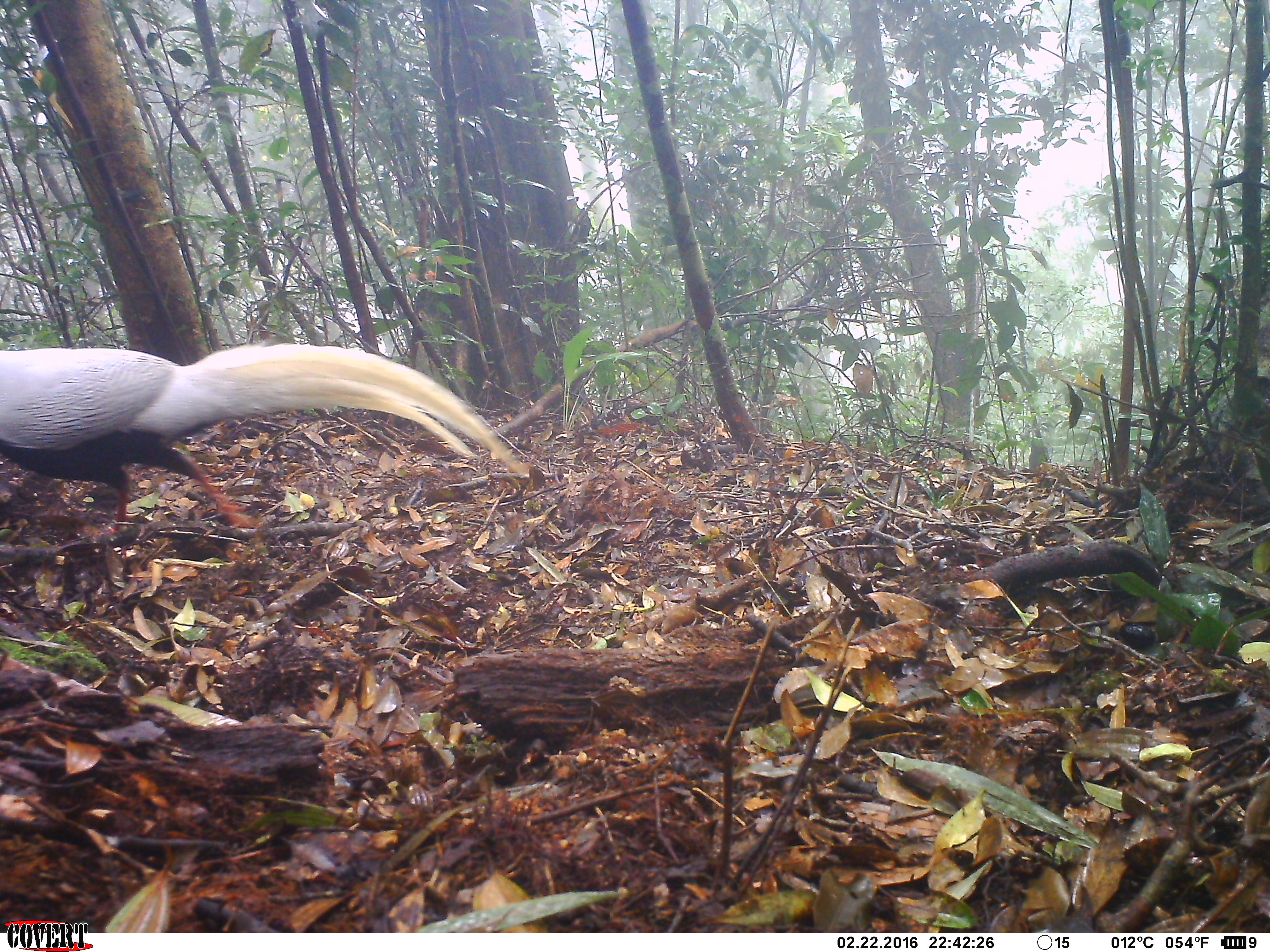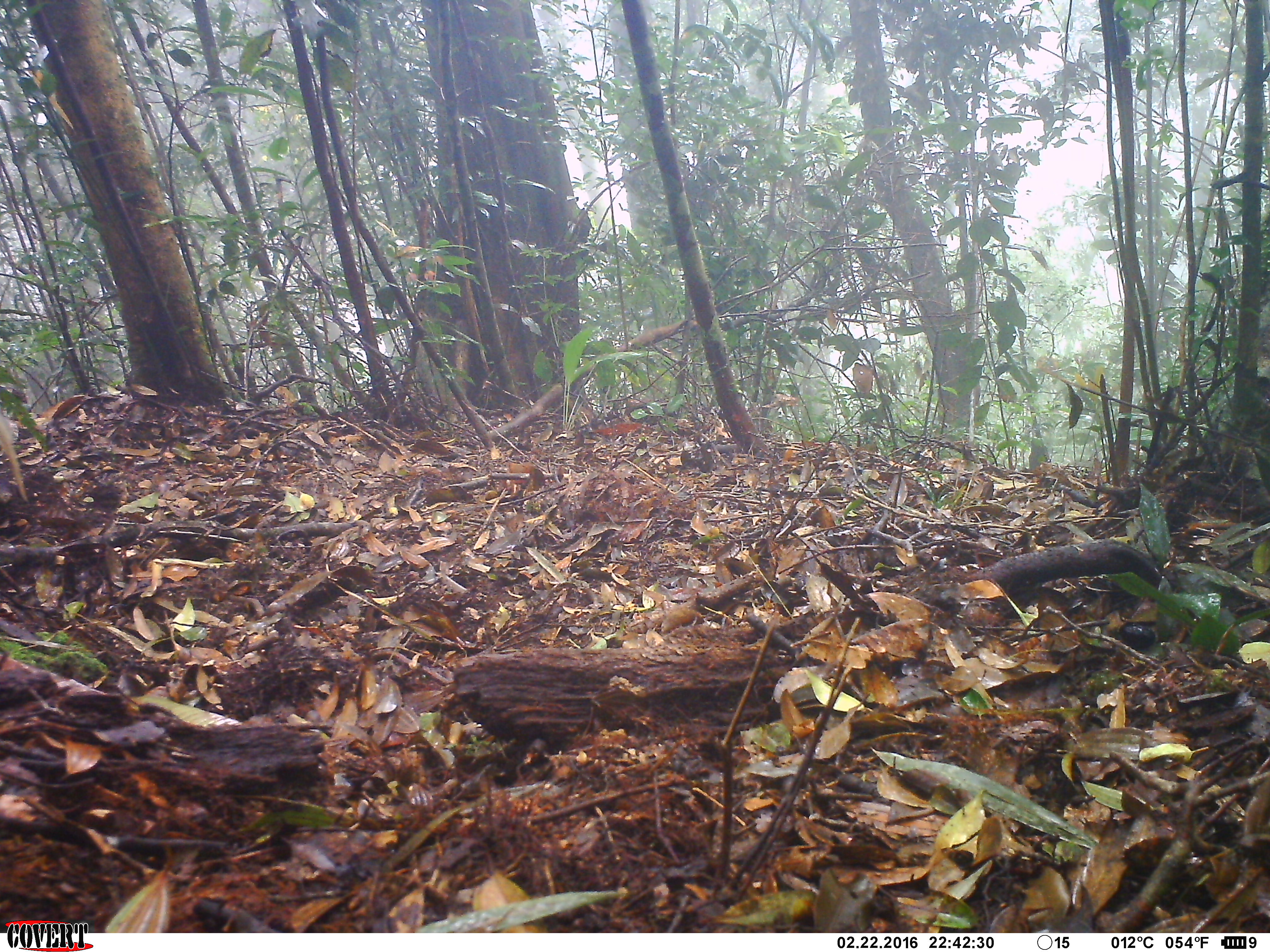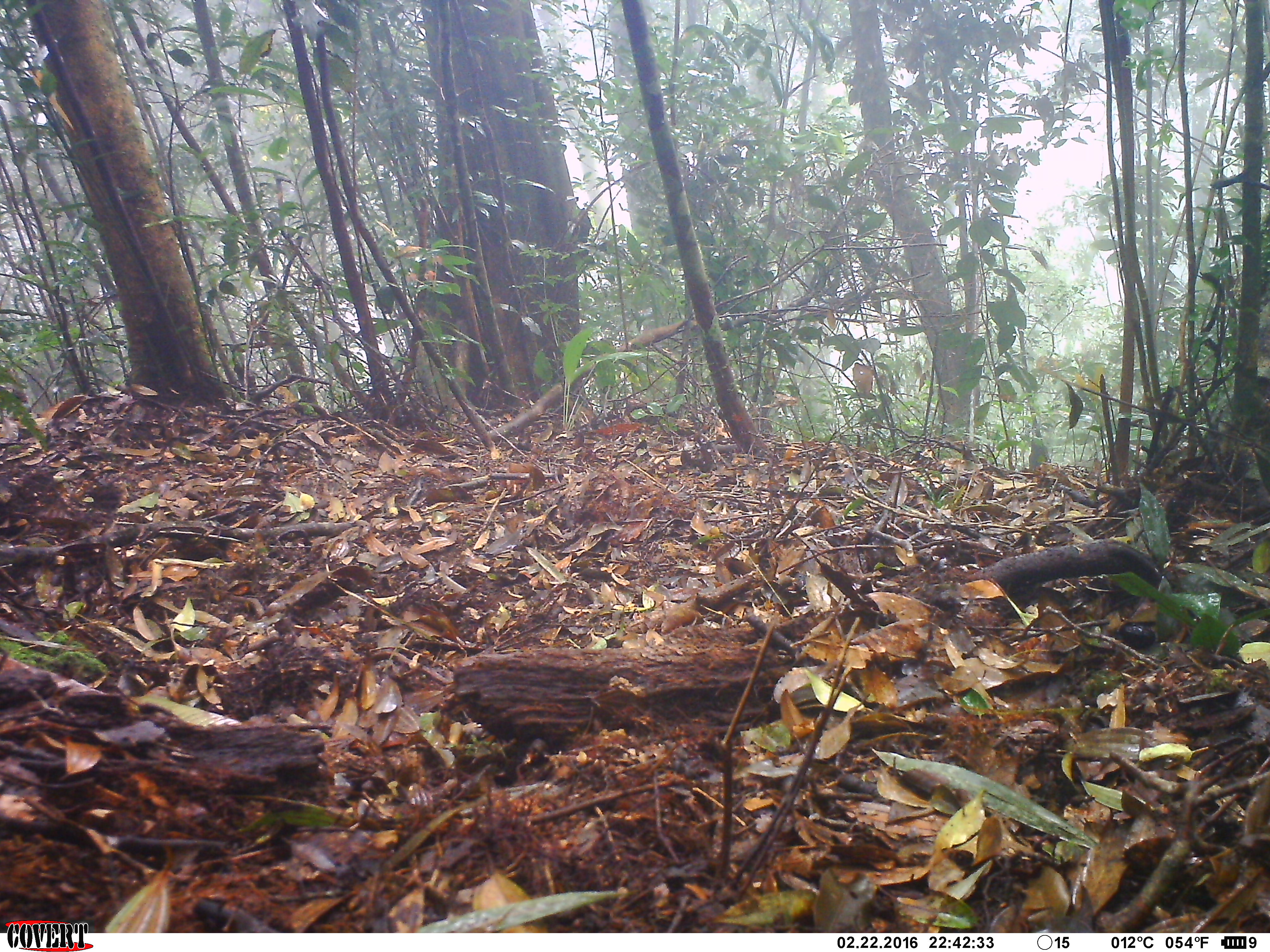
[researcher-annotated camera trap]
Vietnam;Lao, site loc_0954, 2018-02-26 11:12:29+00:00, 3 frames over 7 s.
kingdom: Animalia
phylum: Chordata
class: Aves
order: Galliformes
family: Phasianidae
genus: Lophura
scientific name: Lophura nycthemera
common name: silver pheasant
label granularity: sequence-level